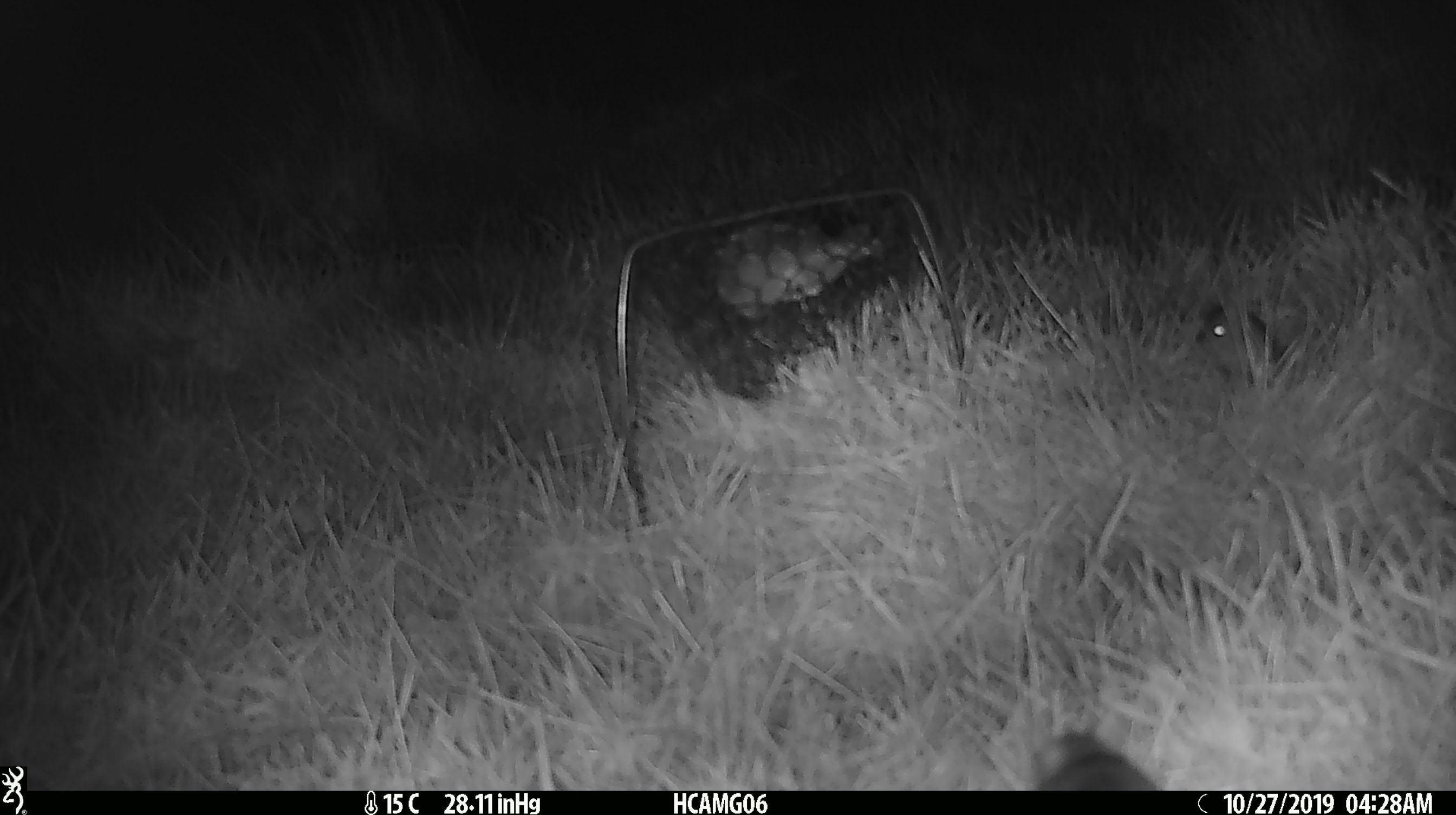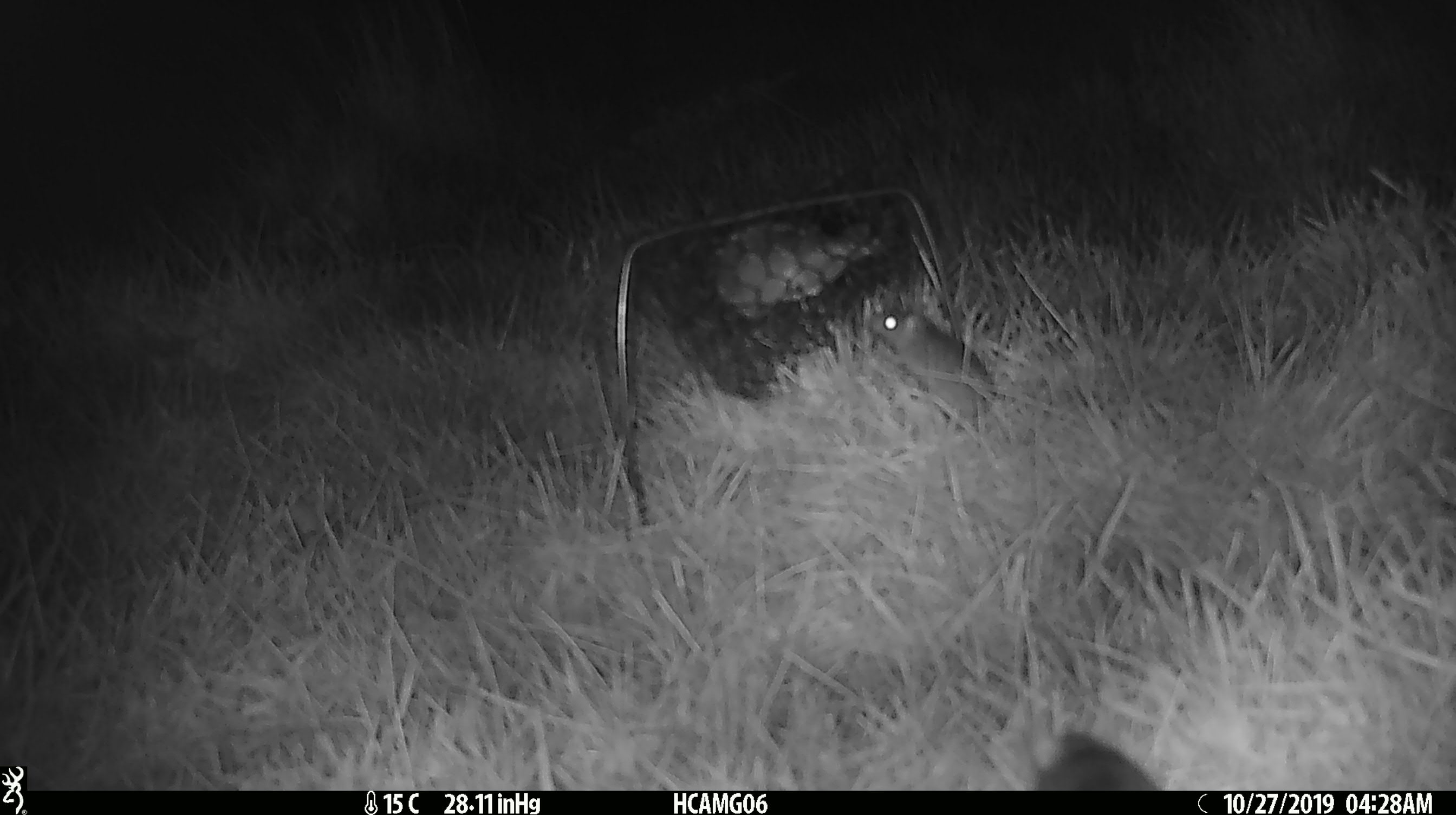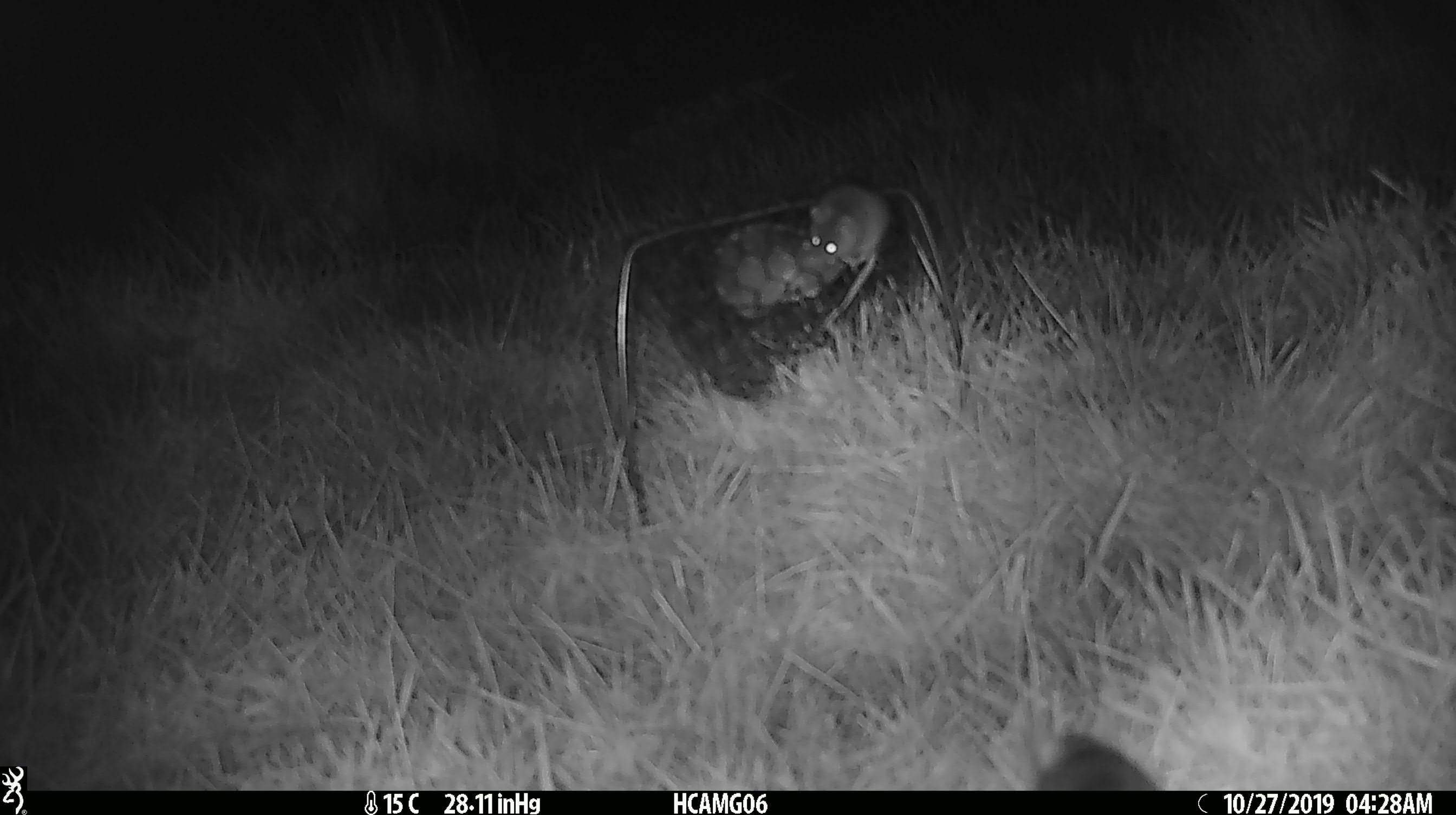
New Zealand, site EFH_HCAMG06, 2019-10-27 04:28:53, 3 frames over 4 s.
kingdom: Animalia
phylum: Chordata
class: Mammalia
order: Rodentia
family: Muridae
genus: Mus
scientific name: Mus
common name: mouse